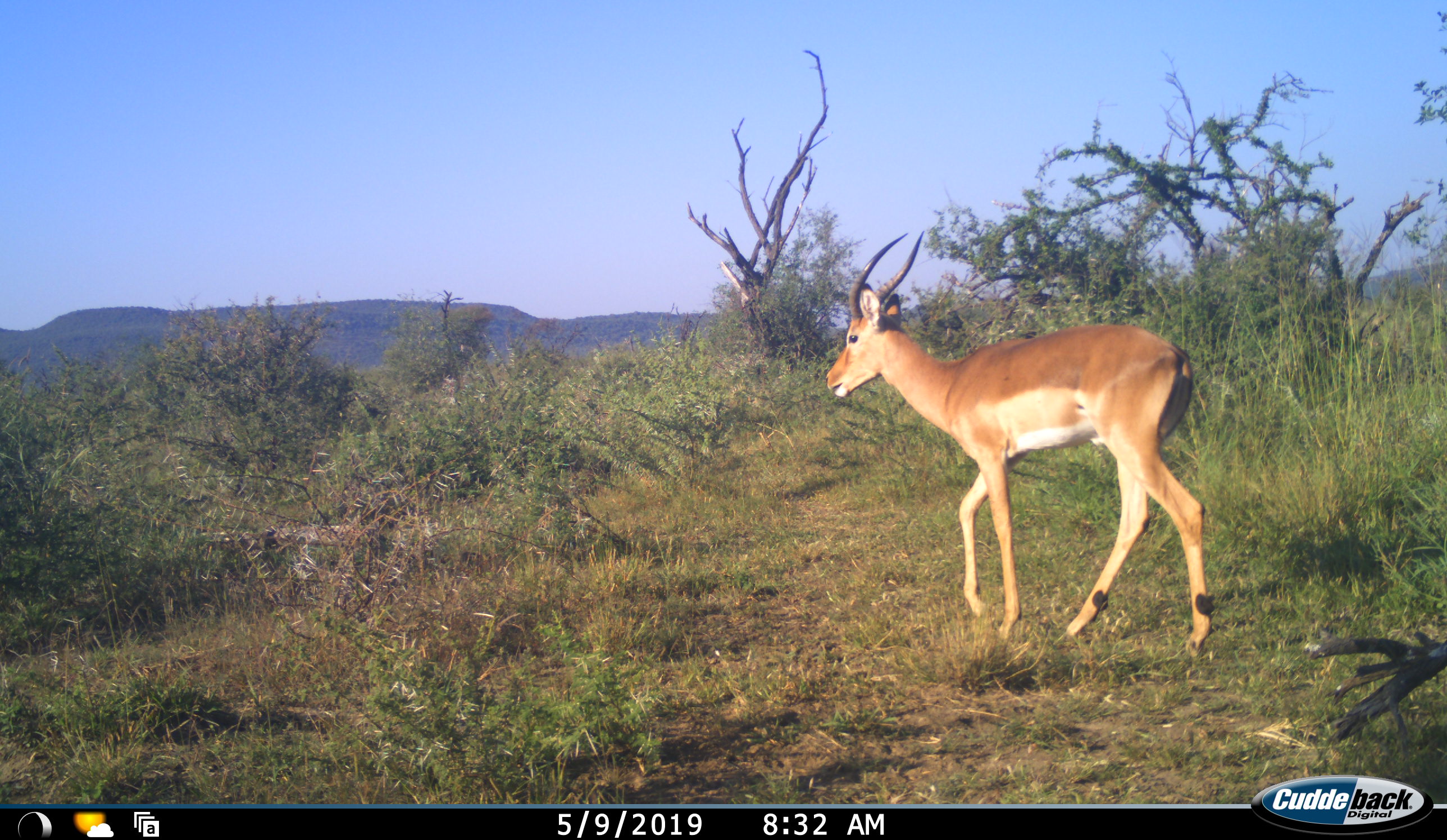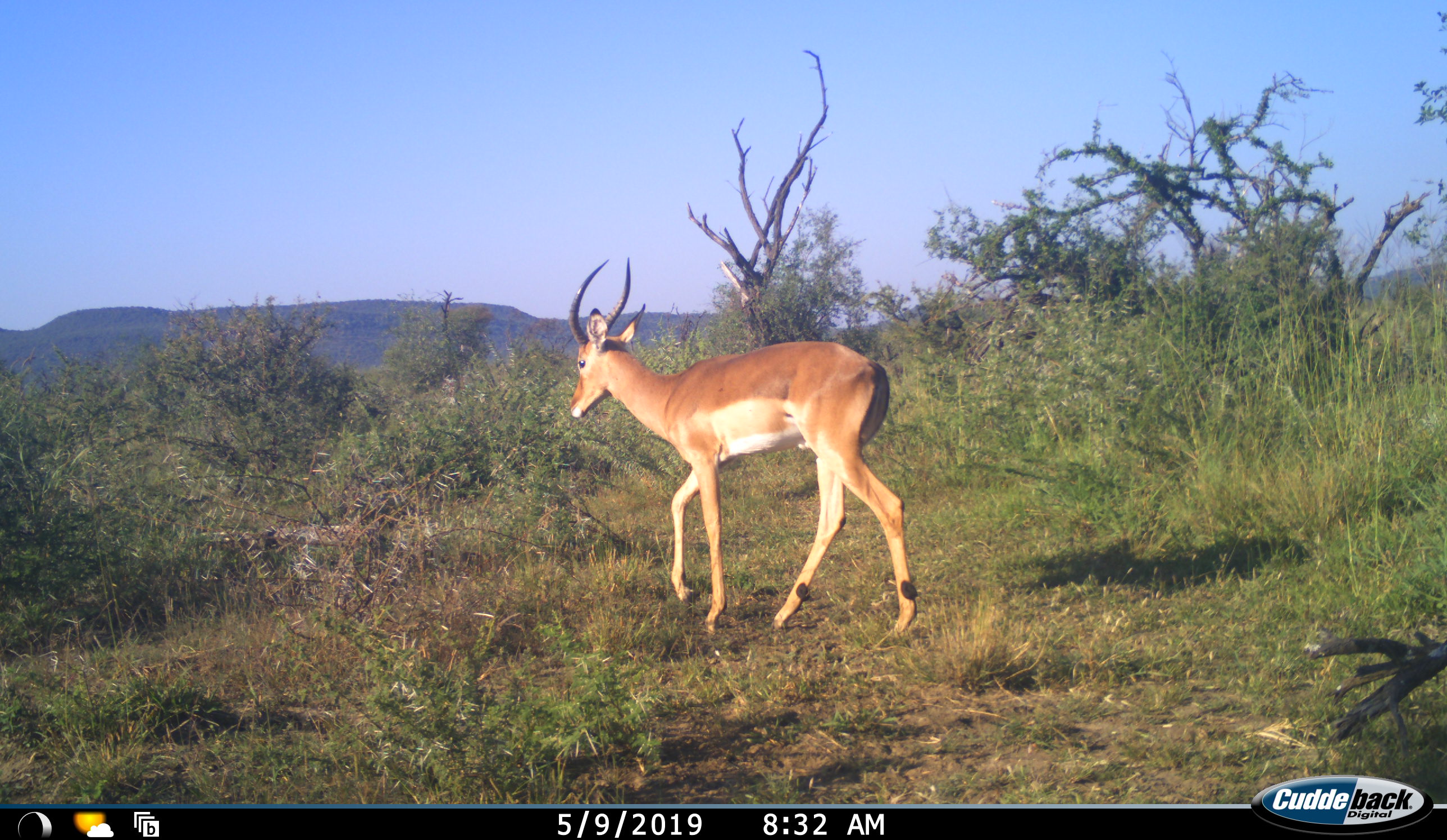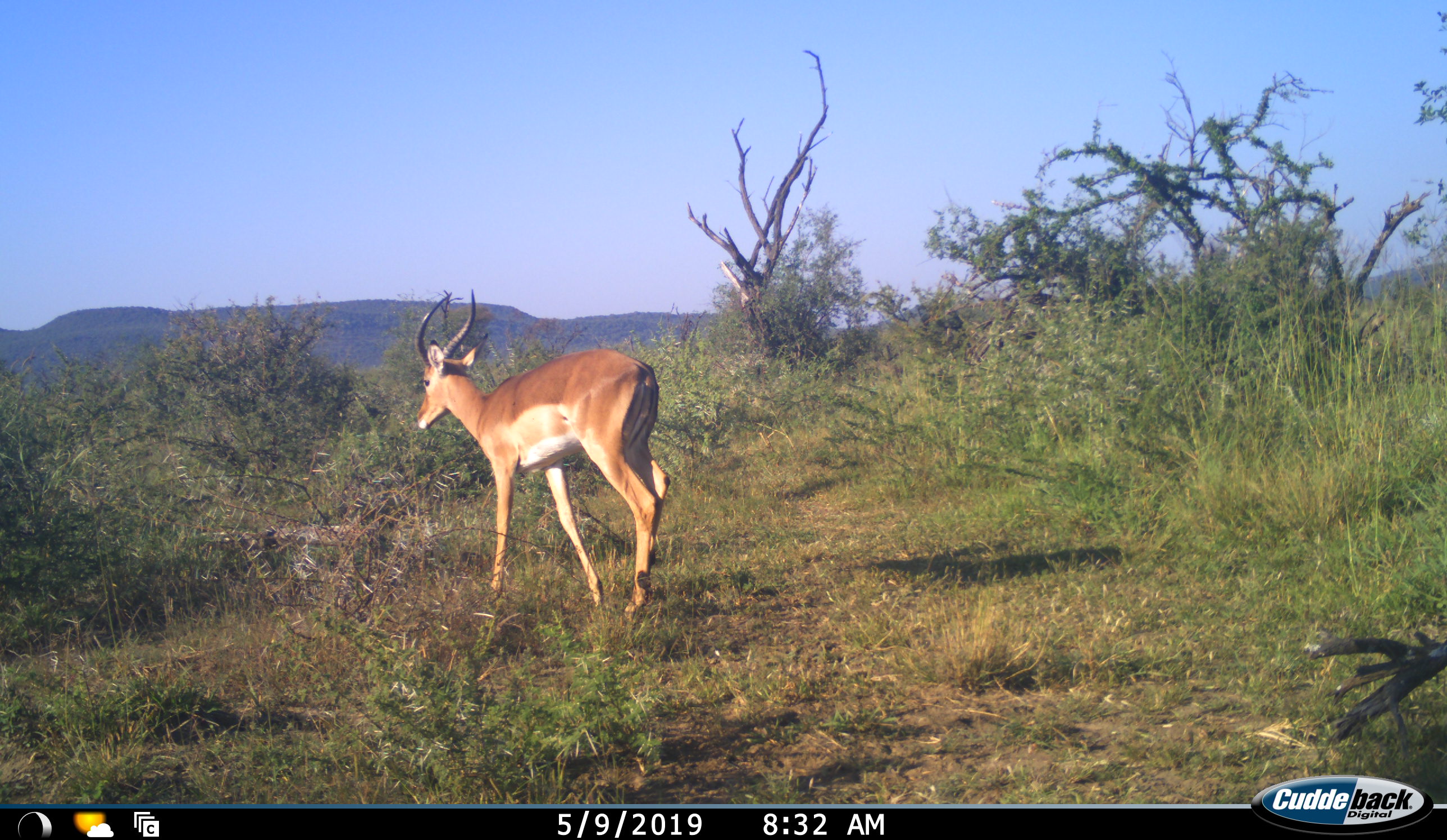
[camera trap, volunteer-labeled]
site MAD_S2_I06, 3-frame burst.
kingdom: Animalia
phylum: Chordata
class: Mammalia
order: Artiodactyla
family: Bovidae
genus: Aepyceros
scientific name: Aepyceros melampus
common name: impala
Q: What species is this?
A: Impala (Aepyceros melampus).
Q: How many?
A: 1.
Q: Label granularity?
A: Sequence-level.